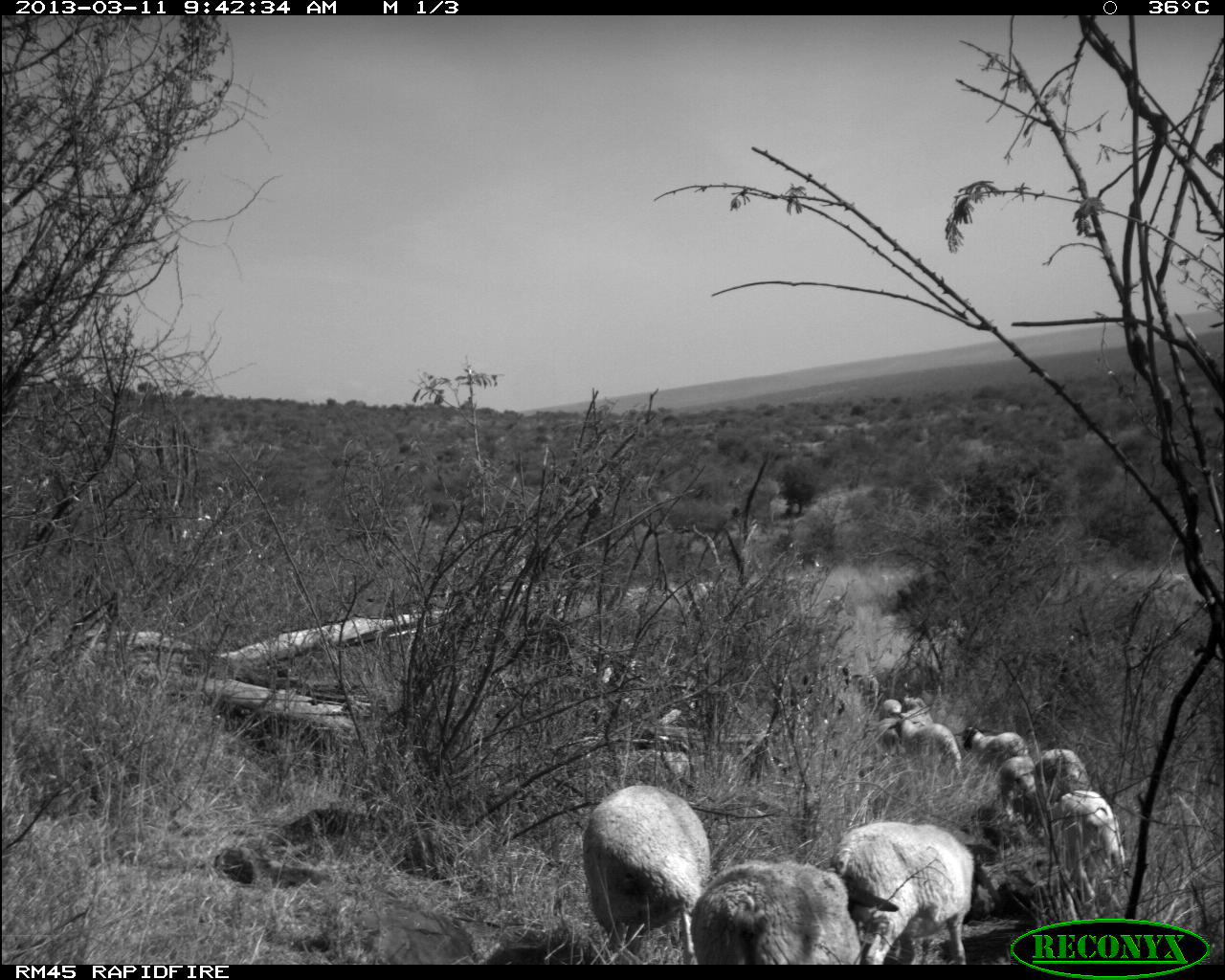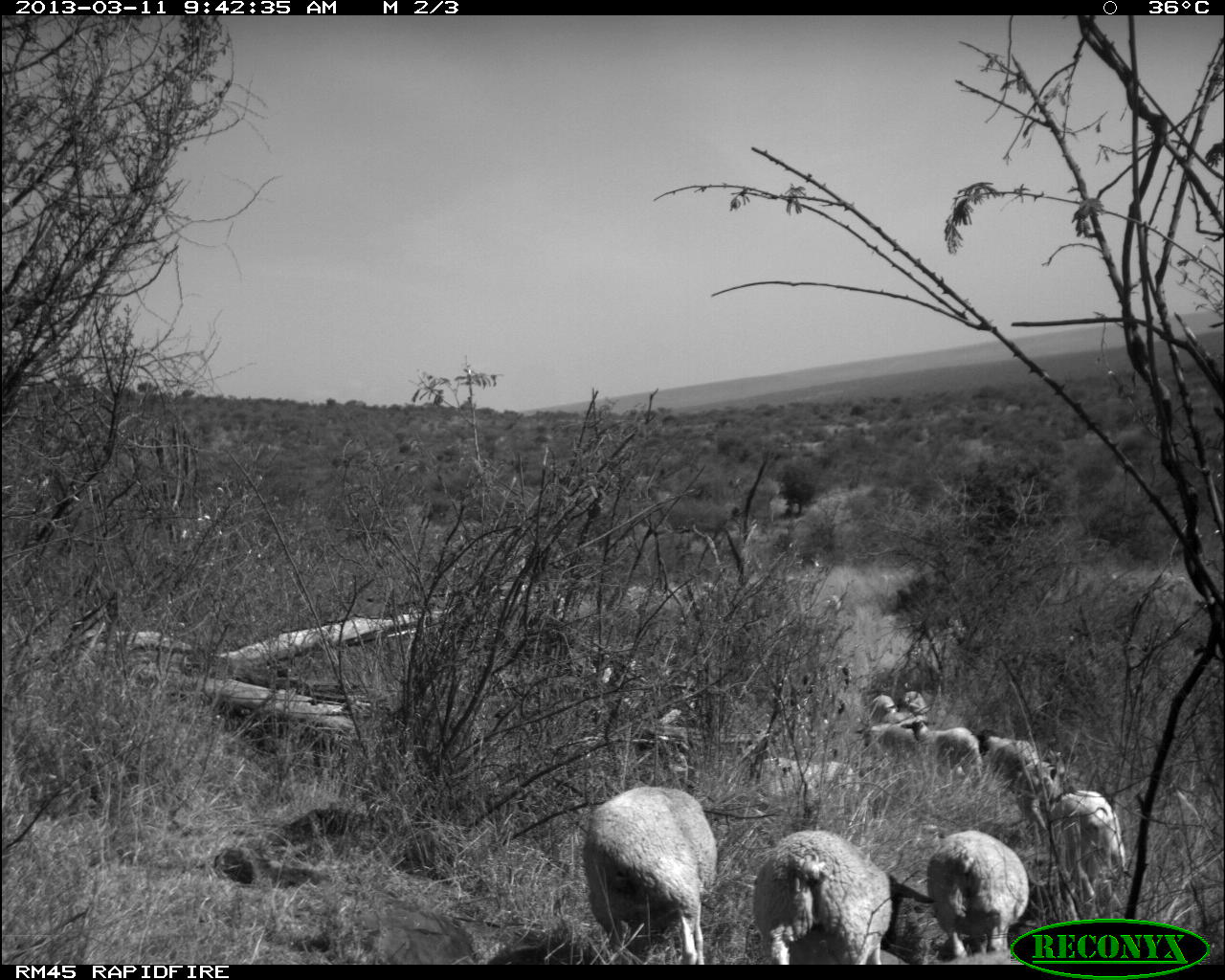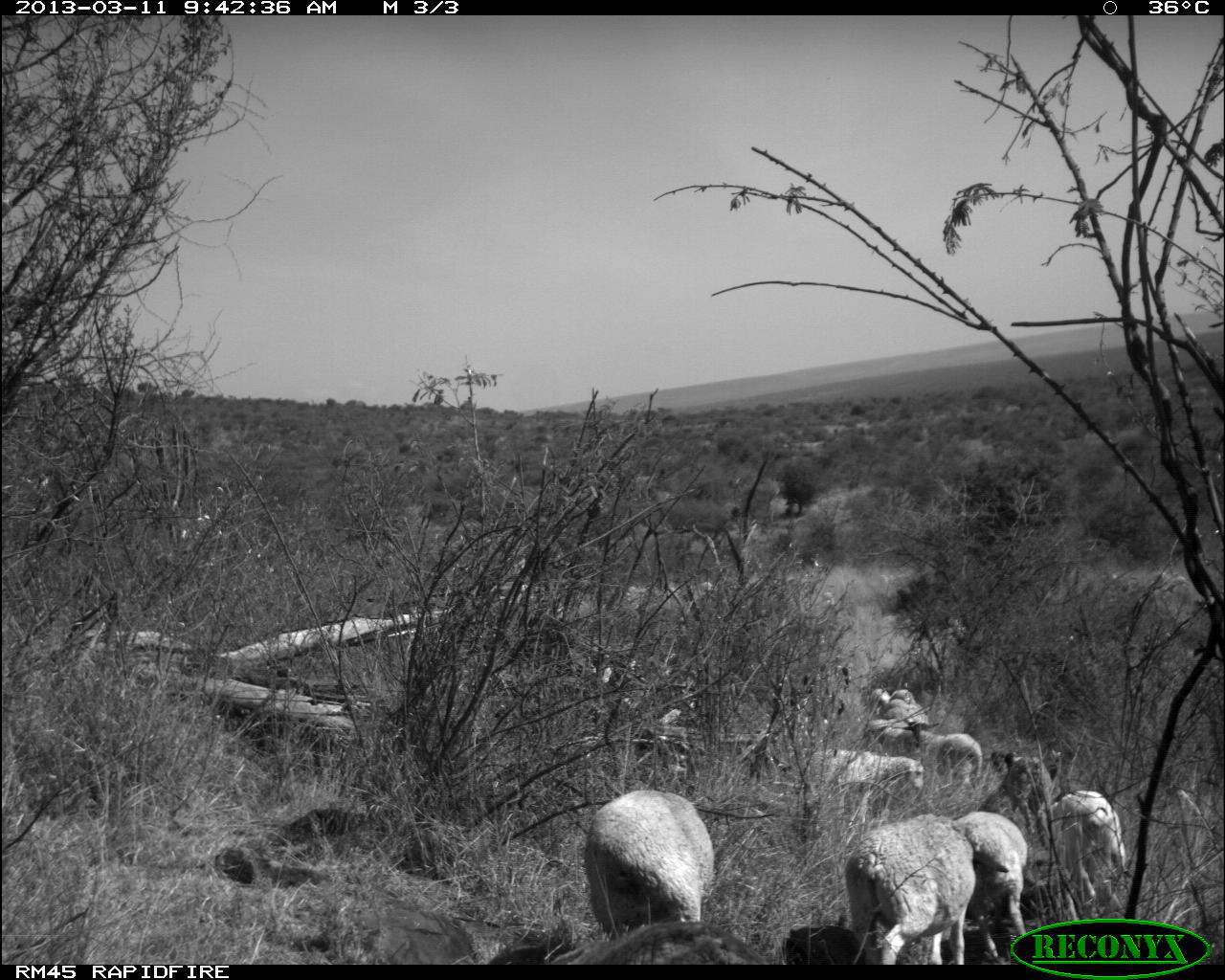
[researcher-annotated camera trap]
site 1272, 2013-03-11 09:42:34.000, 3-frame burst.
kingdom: Animalia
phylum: Chordata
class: Mammalia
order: Artiodactyla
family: Bovidae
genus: Ovis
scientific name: Ovis aries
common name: domestic sheep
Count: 44.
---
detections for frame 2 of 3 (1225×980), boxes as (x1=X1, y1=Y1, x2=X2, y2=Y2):
ovis aries: (x1=586, y1=782, x2=718, y2=963); (x1=754, y1=828, x2=894, y2=961); (x1=927, y1=829, x2=1030, y2=959); (x1=1048, y1=785, x2=1128, y2=895); (x1=901, y1=718, x2=984, y2=783); (x1=754, y1=753, x2=862, y2=799); (x1=1018, y1=750, x2=1069, y2=809); (x1=978, y1=728, x2=1038, y2=777); (x1=857, y1=715, x2=927, y2=746); (x1=870, y1=692, x2=898, y2=722); (x1=899, y1=690, x2=930, y2=713)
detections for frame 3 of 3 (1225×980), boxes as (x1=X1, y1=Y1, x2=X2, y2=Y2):
ovis aries: (x1=841, y1=811, x2=977, y2=966); (x1=585, y1=786, x2=711, y2=940); (x1=1037, y1=788, x2=1129, y2=919); (x1=955, y1=807, x2=1028, y2=965); (x1=800, y1=749, x2=927, y2=818); (x1=977, y1=749, x2=1055, y2=841); (x1=903, y1=716, x2=982, y2=805); (x1=879, y1=725, x2=912, y2=749); (x1=869, y1=685, x2=891, y2=713); (x1=905, y1=703, x2=930, y2=725); (x1=888, y1=687, x2=915, y2=701); (x1=882, y1=706, x2=907, y2=720); (x1=882, y1=698, x2=909, y2=710); (x1=865, y1=718, x2=897, y2=728)